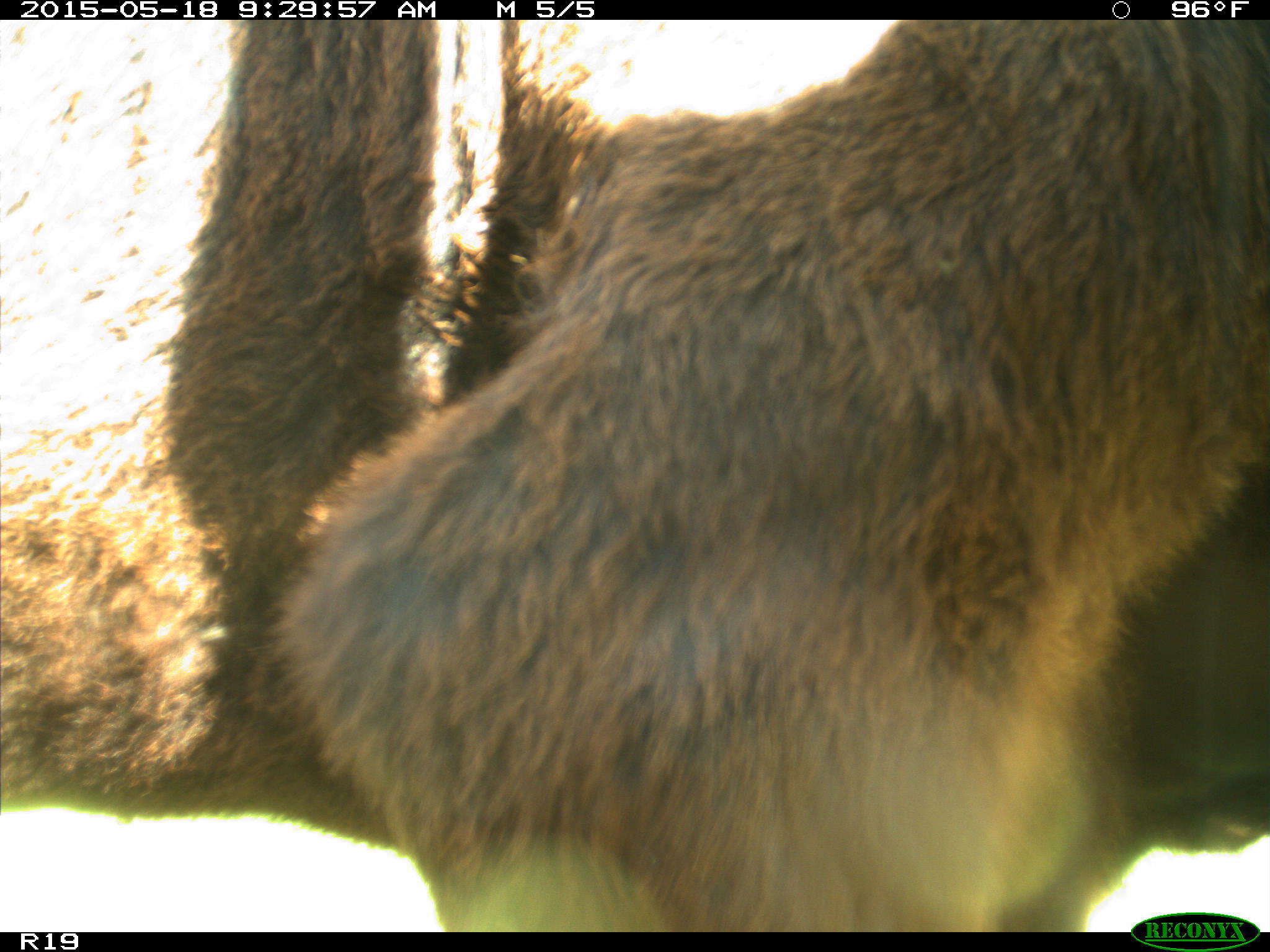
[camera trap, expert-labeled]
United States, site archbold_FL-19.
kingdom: Animalia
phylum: Chordata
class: Mammalia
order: Artiodactyla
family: Bovidae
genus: Bos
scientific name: Bos taurus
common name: domestic cow